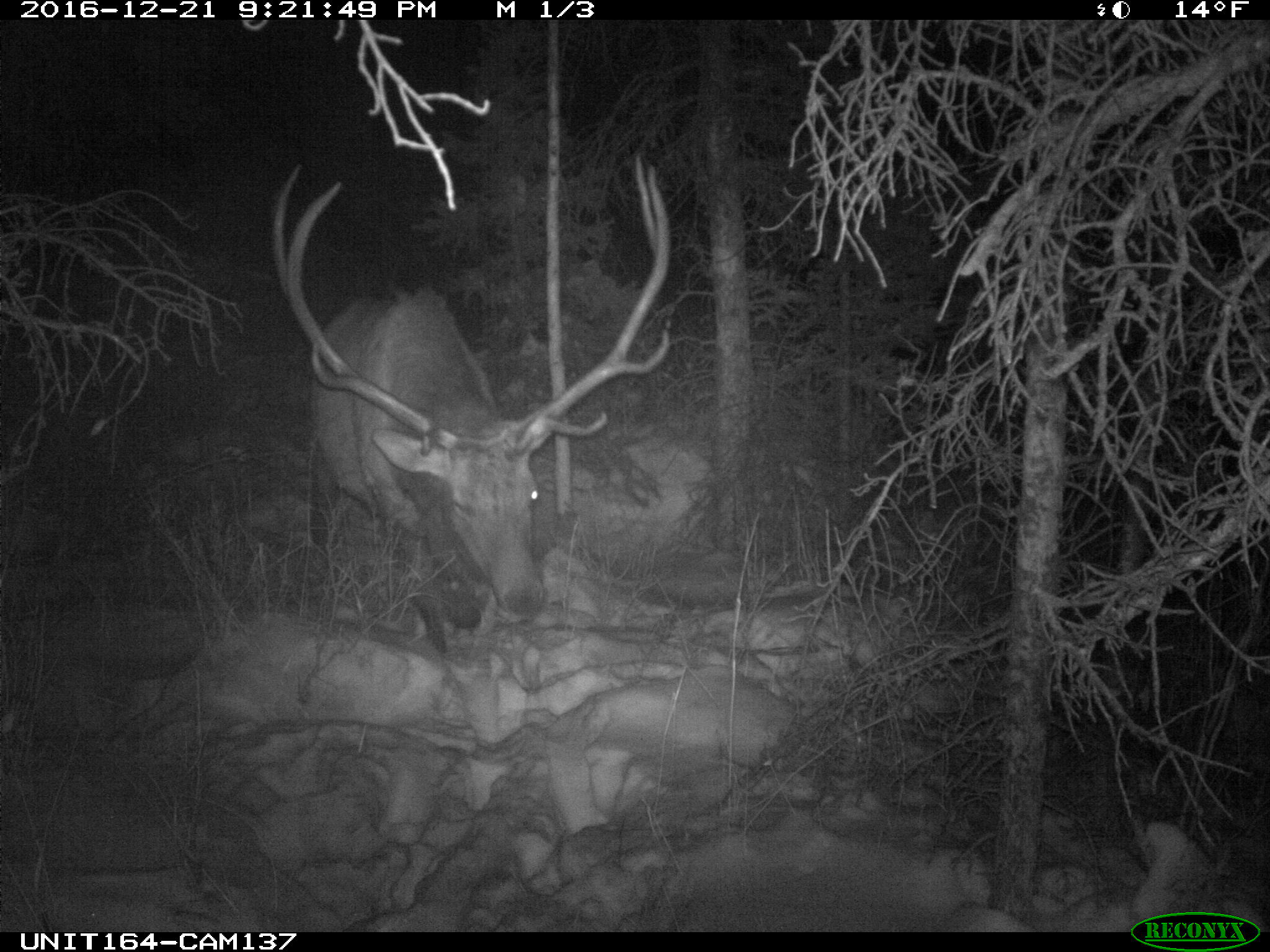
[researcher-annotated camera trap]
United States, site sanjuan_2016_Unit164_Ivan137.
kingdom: Animalia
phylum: Chordata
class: Mammalia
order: Artiodactyla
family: Cervidae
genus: Cervus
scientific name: Cervus elaphus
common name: red deer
Cervus elaphus (red deer).